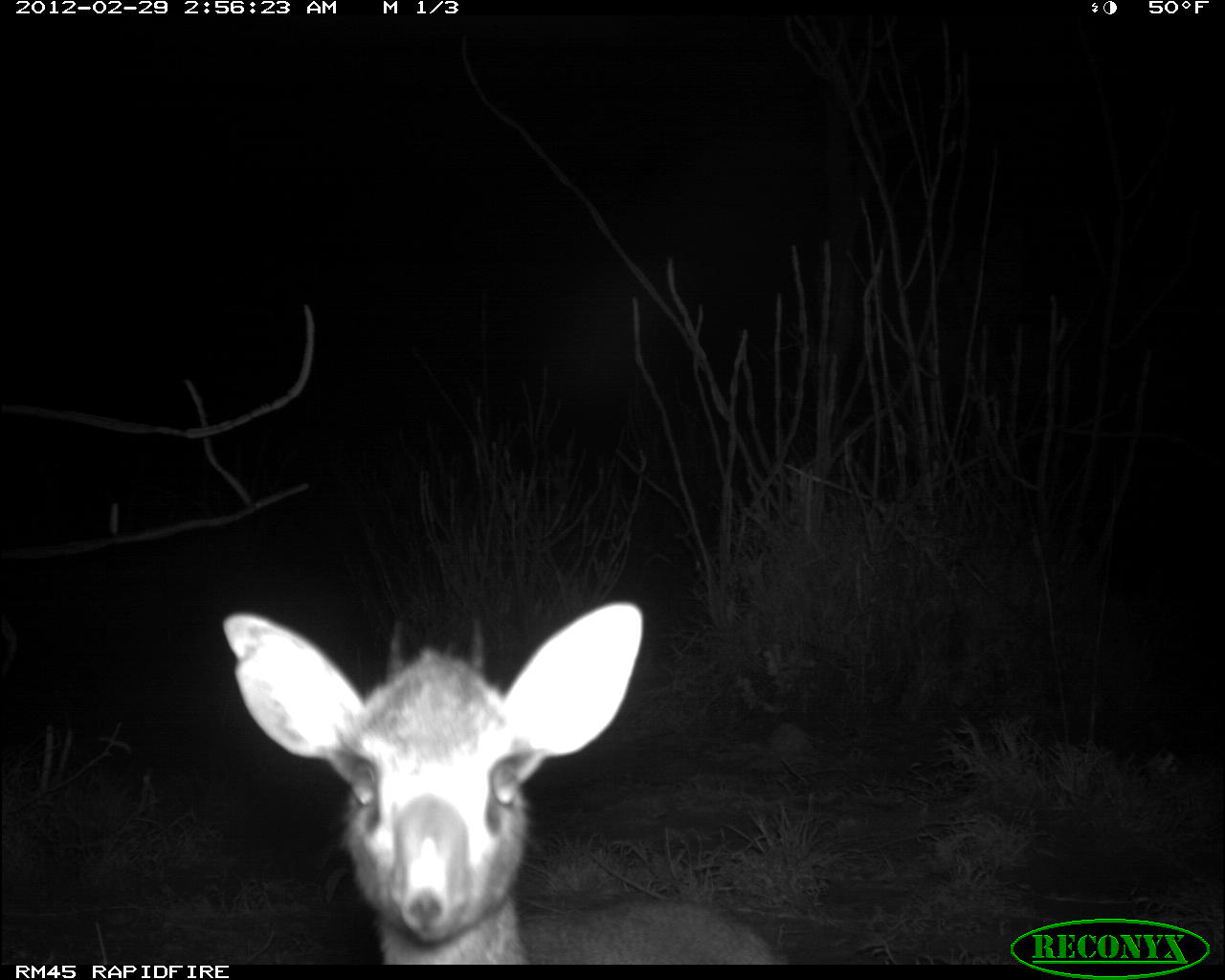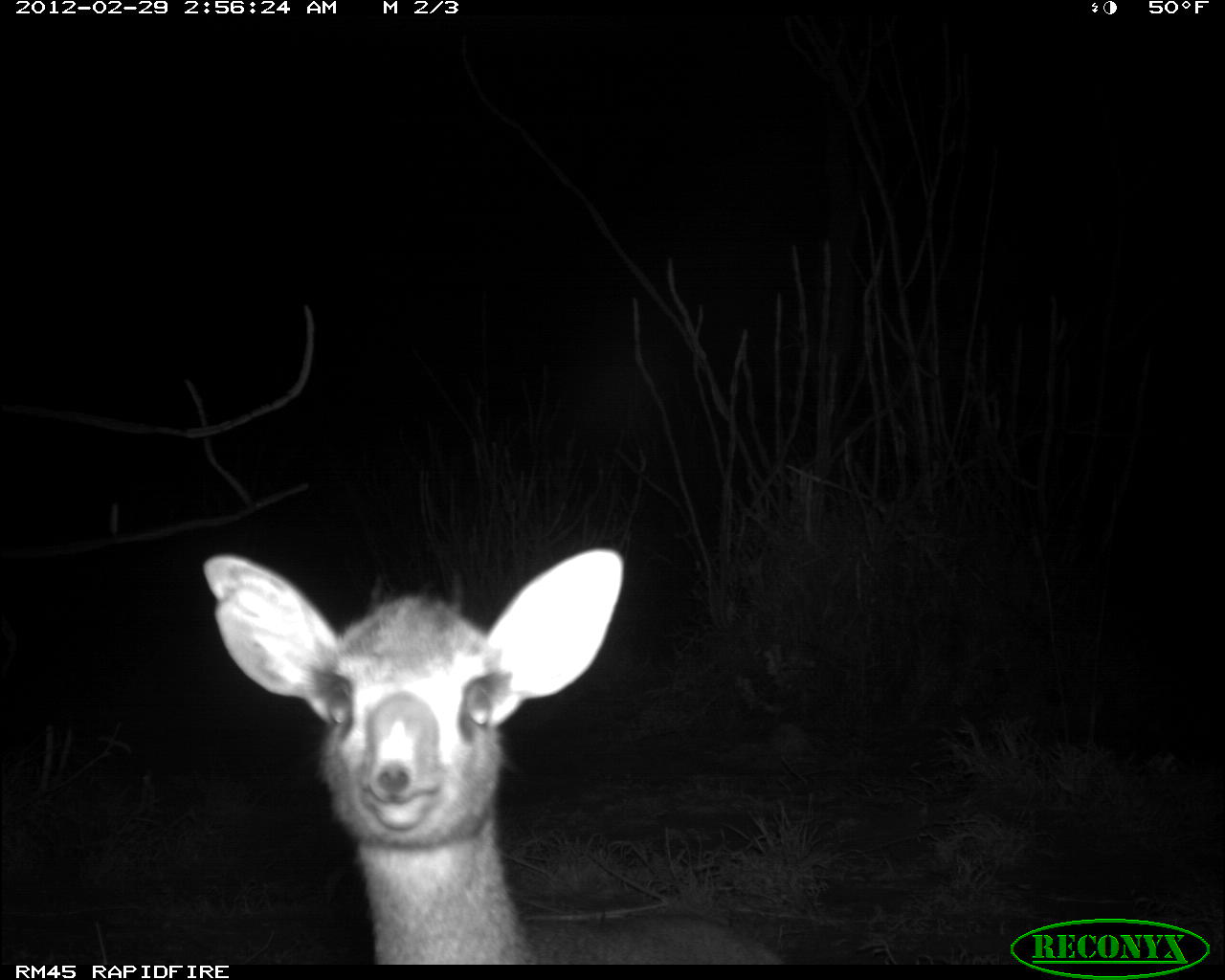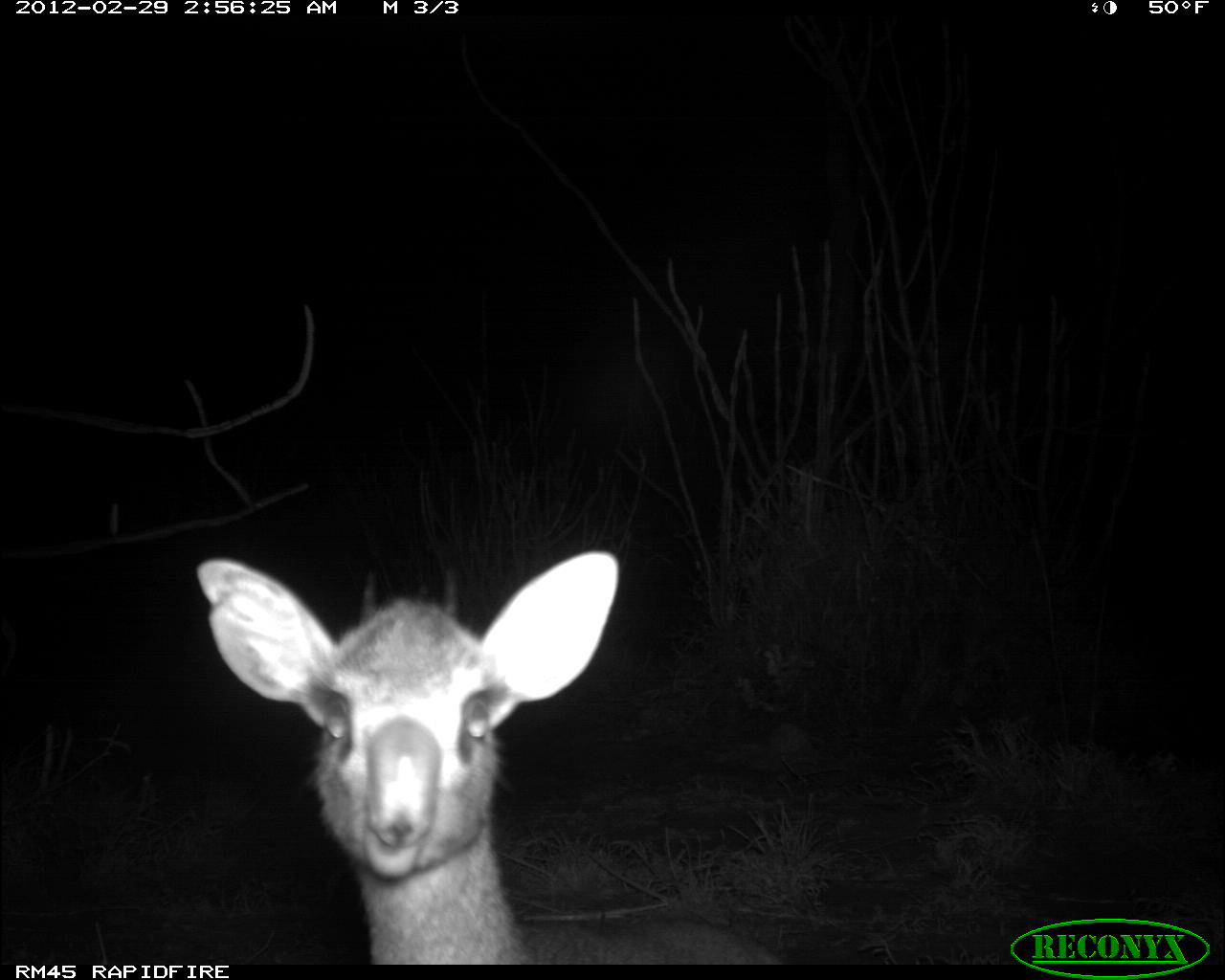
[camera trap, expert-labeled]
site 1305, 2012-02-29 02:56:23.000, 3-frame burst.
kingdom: Animalia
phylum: Chordata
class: Mammalia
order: Artiodactyla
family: Bovidae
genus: Madoqua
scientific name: Madoqua guentheri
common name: günther's dik-dik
Madoqua guentheri (günther's dik-dik), count 1.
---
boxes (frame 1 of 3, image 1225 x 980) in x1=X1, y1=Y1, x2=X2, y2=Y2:
madoqua guentheri: x1=222, y1=603, x2=788, y2=962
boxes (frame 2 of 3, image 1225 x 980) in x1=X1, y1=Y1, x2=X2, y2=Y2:
madoqua guentheri: x1=200, y1=545, x2=779, y2=963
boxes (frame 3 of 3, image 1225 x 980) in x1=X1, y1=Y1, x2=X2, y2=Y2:
madoqua guentheri: x1=196, y1=547, x2=786, y2=965